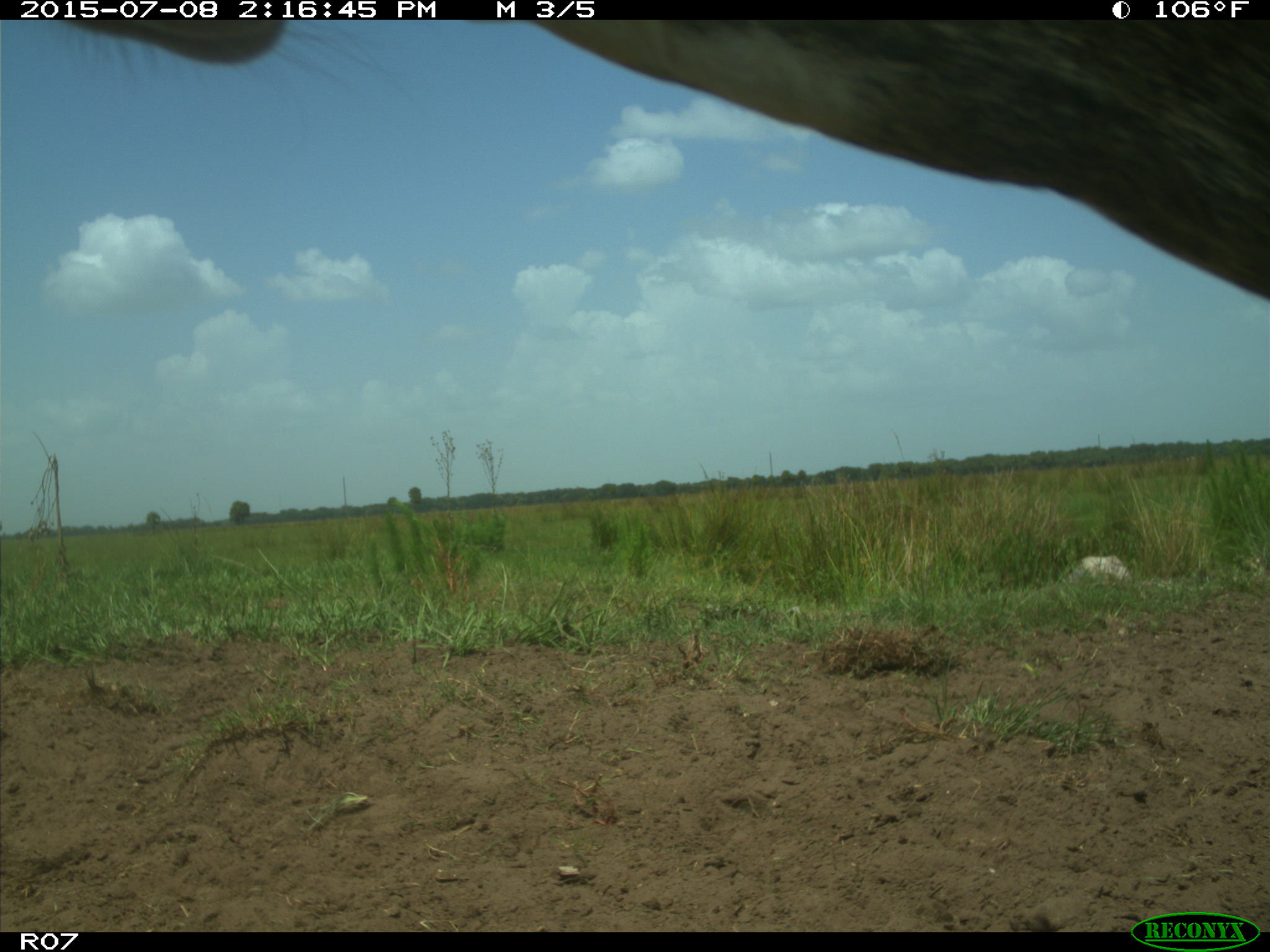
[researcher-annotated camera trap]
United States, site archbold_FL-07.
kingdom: Animalia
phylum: Chordata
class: Mammalia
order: Artiodactyla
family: Bovidae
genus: Bos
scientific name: Bos taurus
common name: domestic cow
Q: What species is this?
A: Bos taurus (domestic cow).